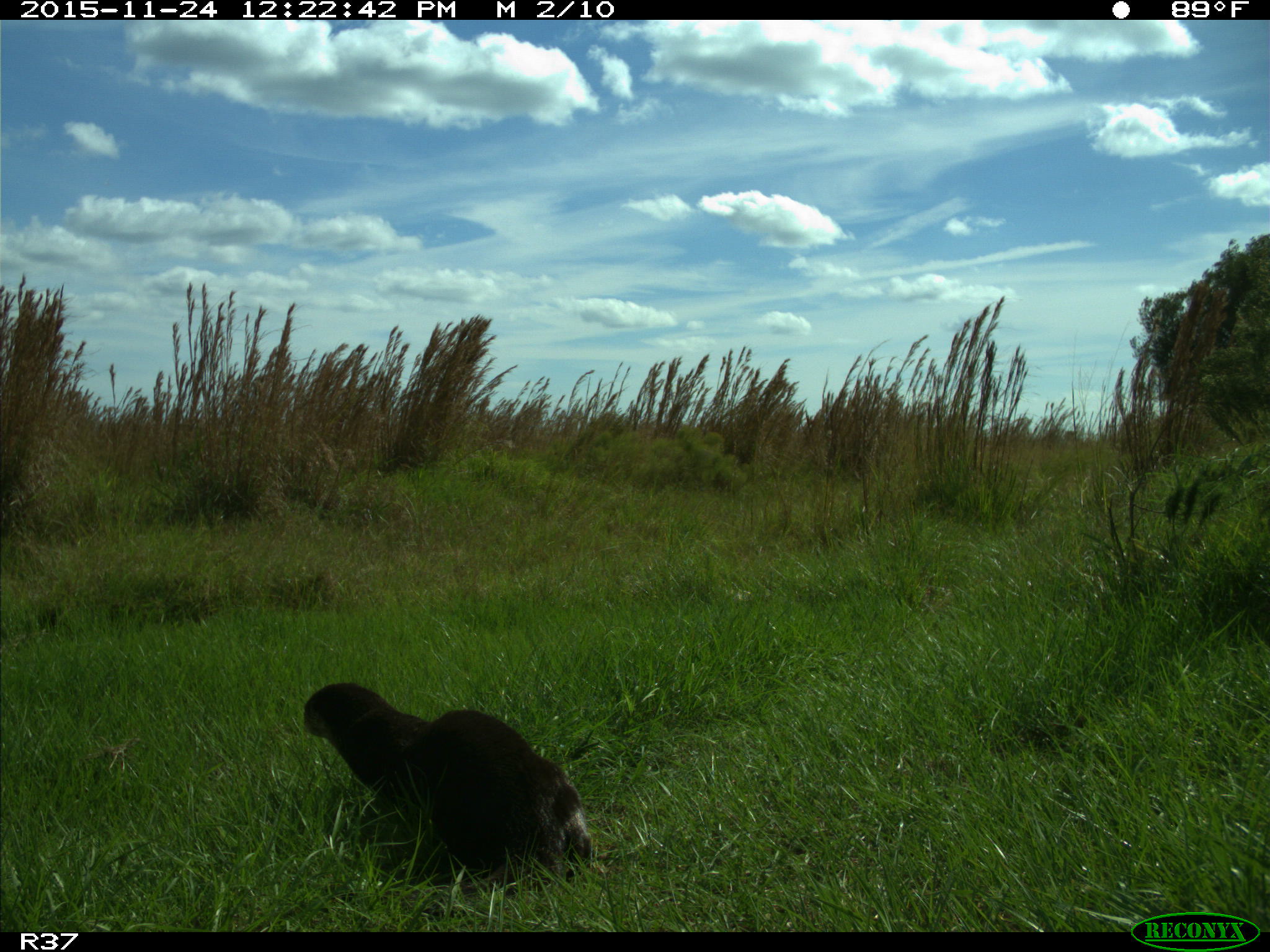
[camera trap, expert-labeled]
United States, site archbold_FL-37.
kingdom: Animalia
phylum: Chordata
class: Mammalia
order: Carnivora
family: Mustelidae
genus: Lontra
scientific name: Lontra canadensis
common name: north american river otter